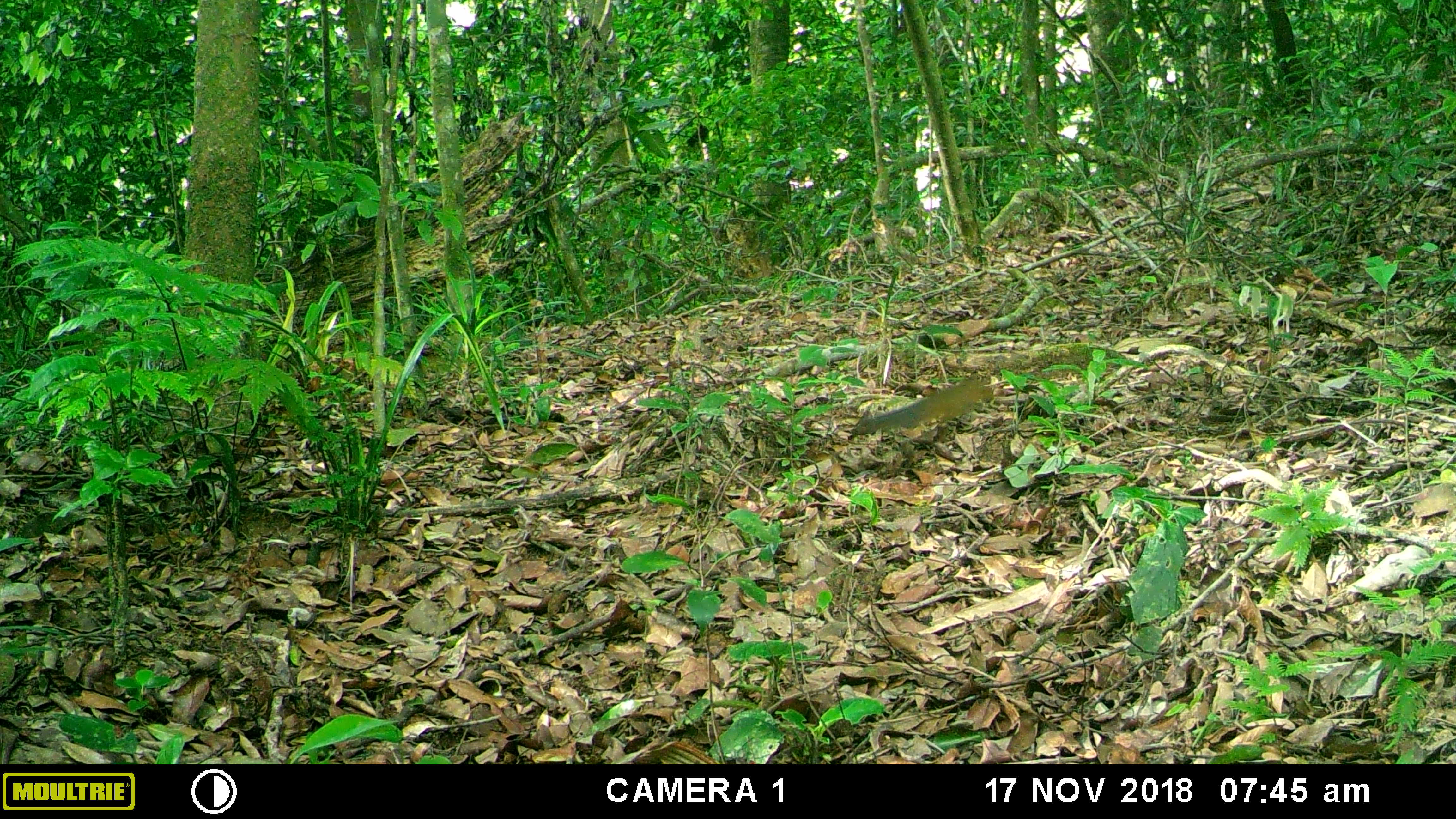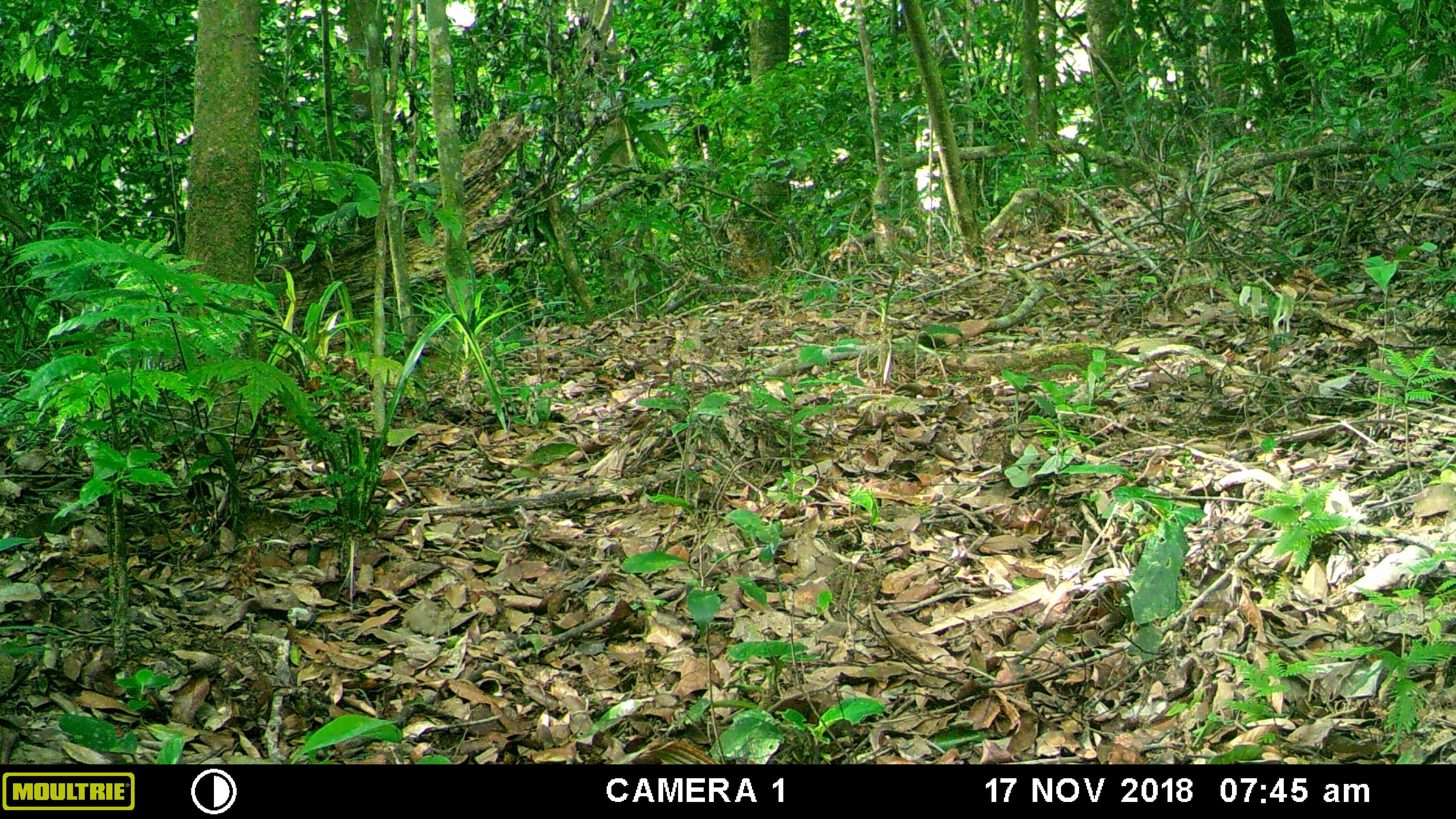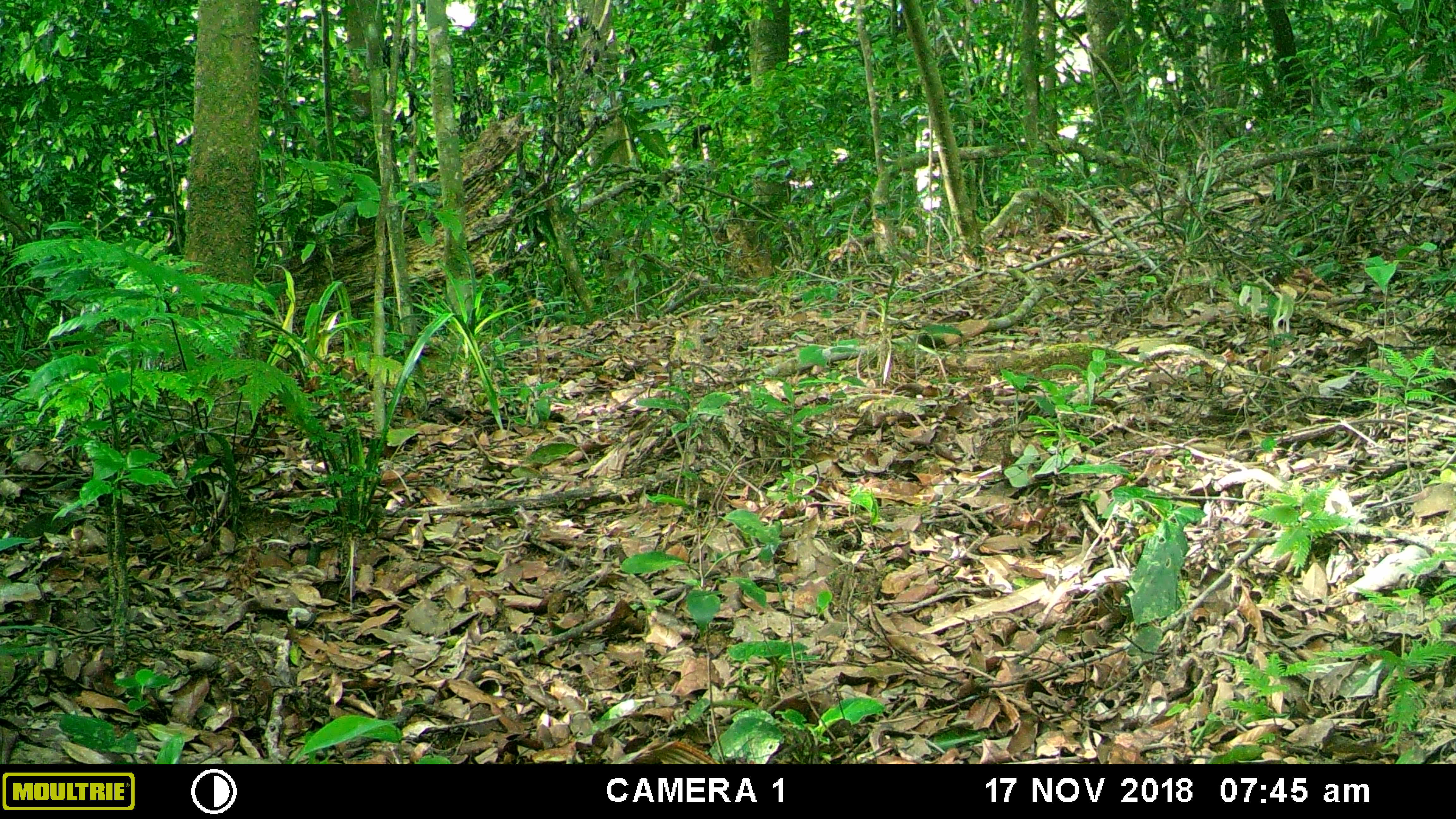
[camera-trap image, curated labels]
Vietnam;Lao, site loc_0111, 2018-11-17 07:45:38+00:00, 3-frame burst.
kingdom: Animalia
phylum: Chordata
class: Mammalia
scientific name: Mammalia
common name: mammal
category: unidentified small mammal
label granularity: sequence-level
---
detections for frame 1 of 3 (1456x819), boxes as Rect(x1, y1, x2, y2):
unidentified small mammal: Rect(847, 378, 995, 441)